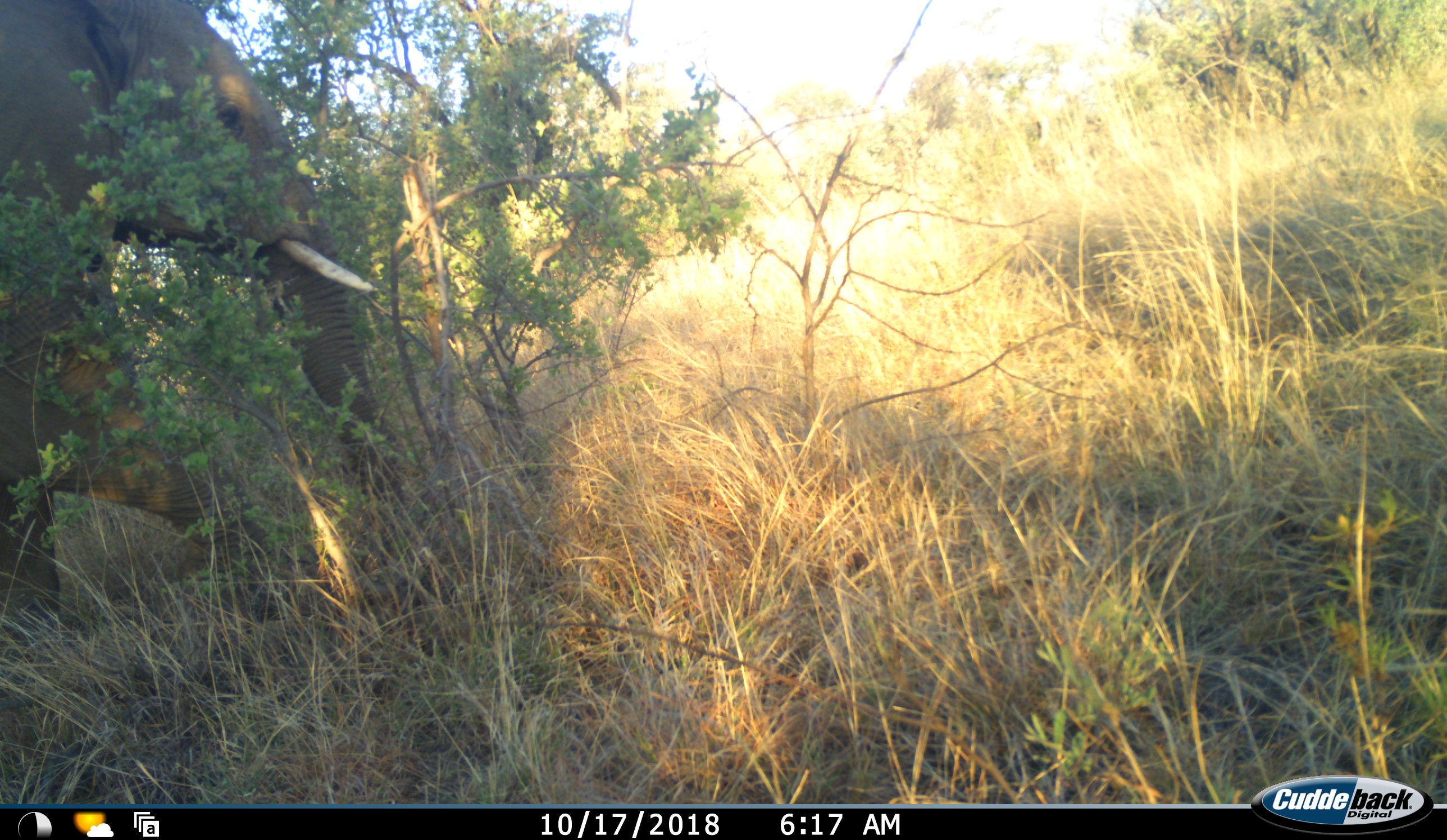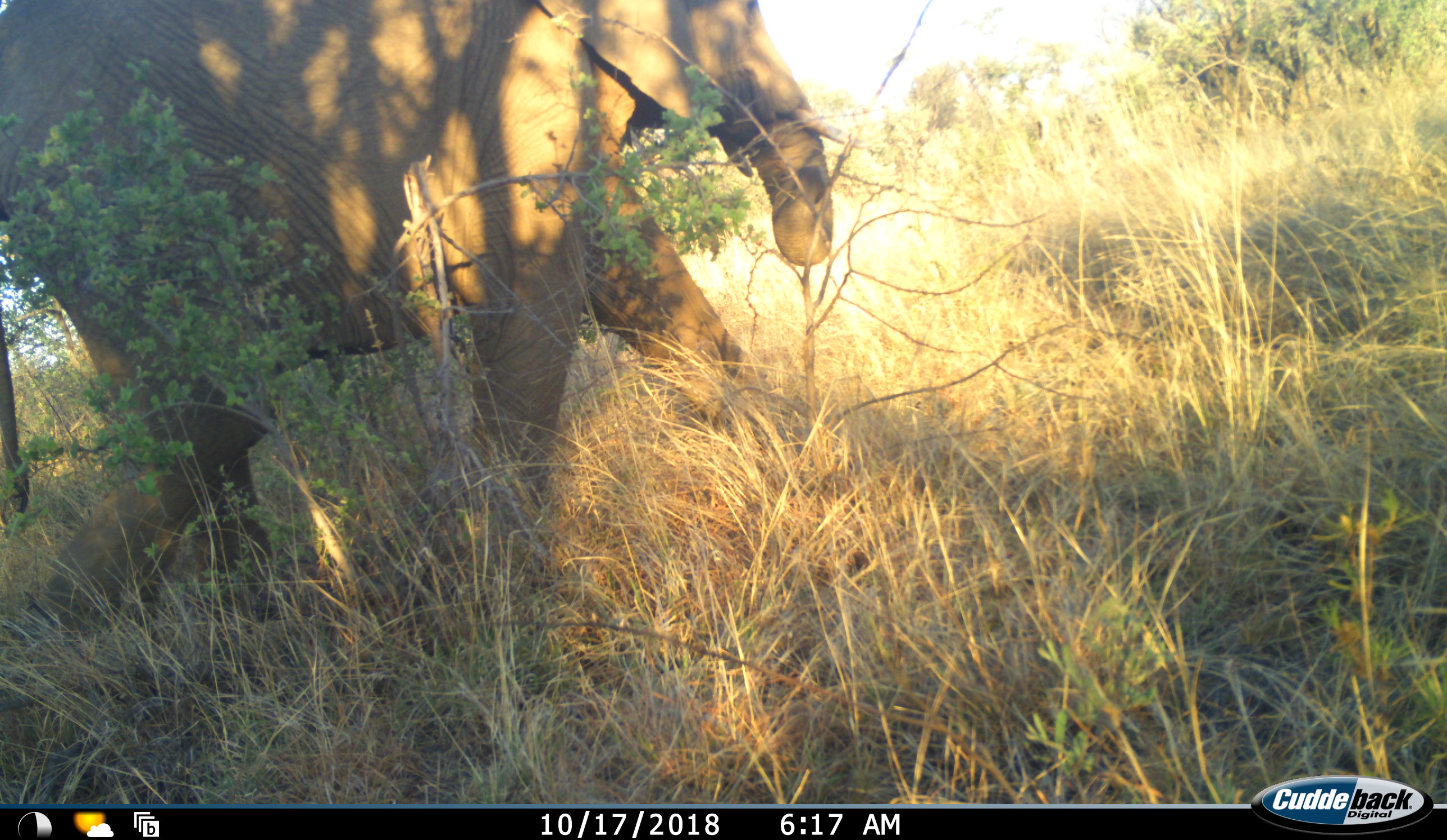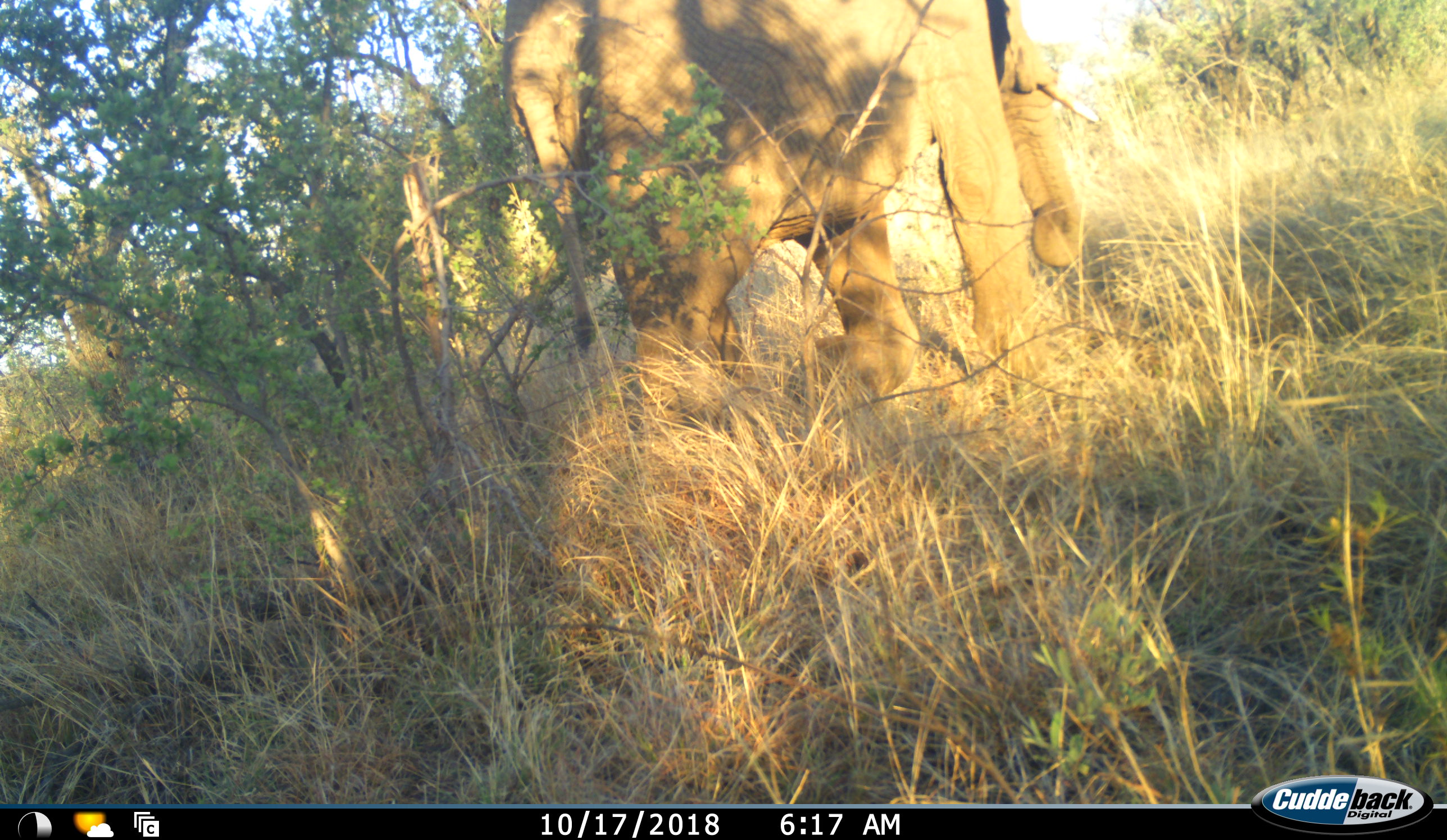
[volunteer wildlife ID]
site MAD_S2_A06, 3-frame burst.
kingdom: Animalia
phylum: Chordata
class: Mammalia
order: Proboscidea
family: Elephantidae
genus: Loxodonta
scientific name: Loxodonta africana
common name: african bush elephant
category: elephant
Elephant (african bush elephant) (Loxodonta africana), count 1. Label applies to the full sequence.